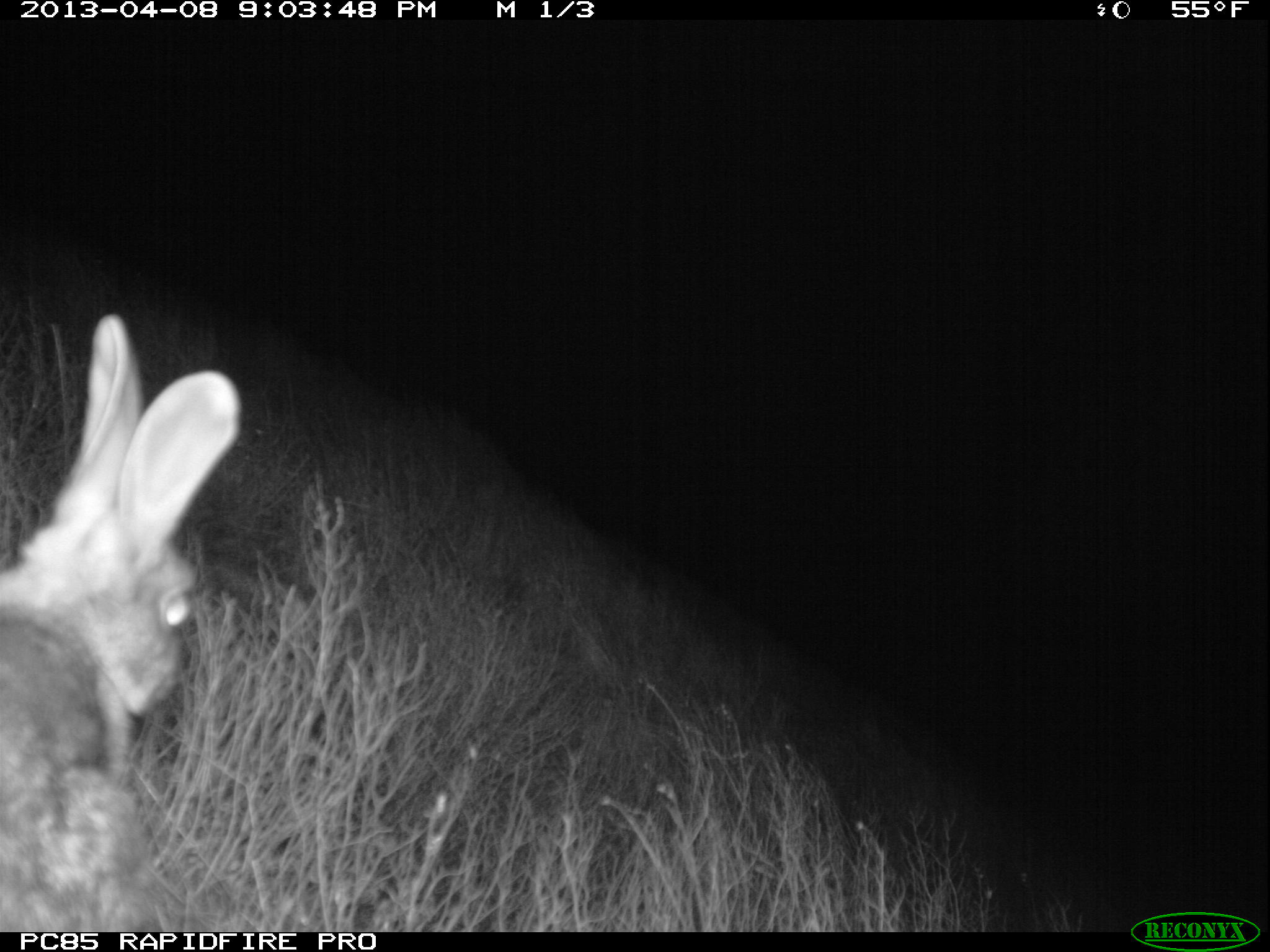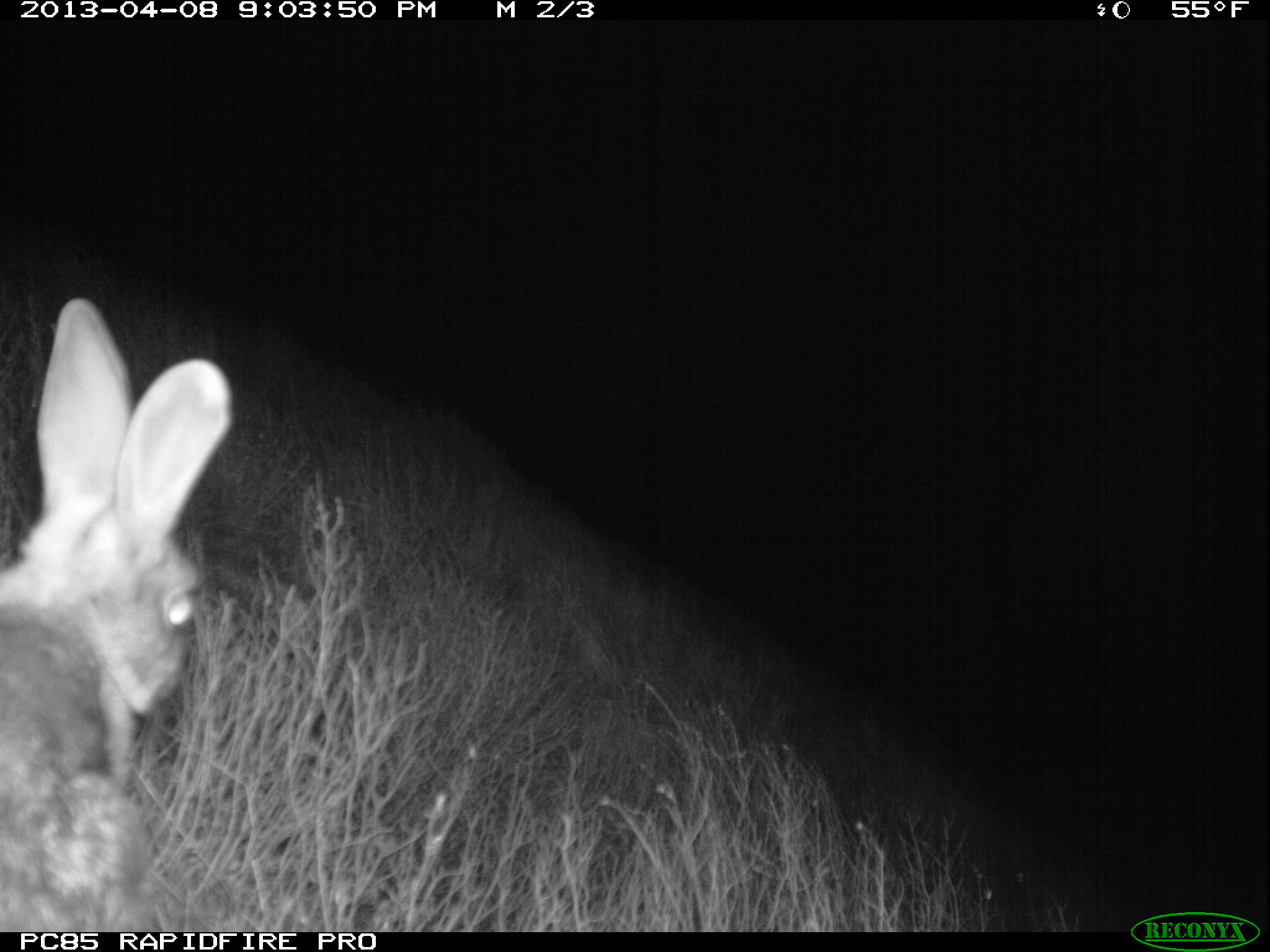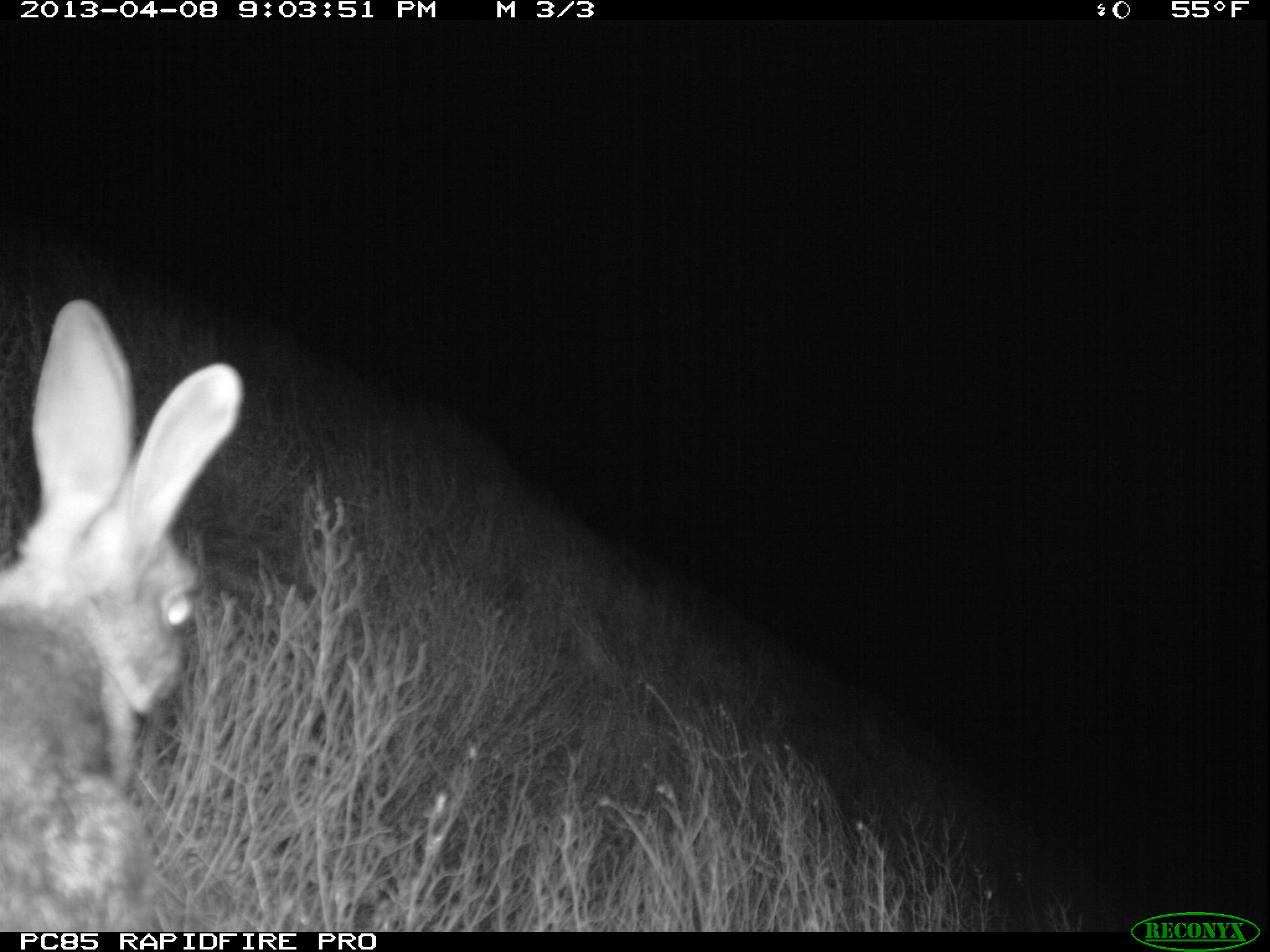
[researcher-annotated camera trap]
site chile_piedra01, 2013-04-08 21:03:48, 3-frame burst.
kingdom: Animalia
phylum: Chordata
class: Mammalia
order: Lagomorpha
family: Leporidae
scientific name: Leporidae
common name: rabbits and hares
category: rabbit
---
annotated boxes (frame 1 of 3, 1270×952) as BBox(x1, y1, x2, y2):
rabbit: BBox(0, 315, 245, 932)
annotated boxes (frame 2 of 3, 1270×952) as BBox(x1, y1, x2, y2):
rabbit: BBox(0, 300, 235, 931)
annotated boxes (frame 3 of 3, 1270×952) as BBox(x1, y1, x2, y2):
rabbit: BBox(0, 299, 244, 935)